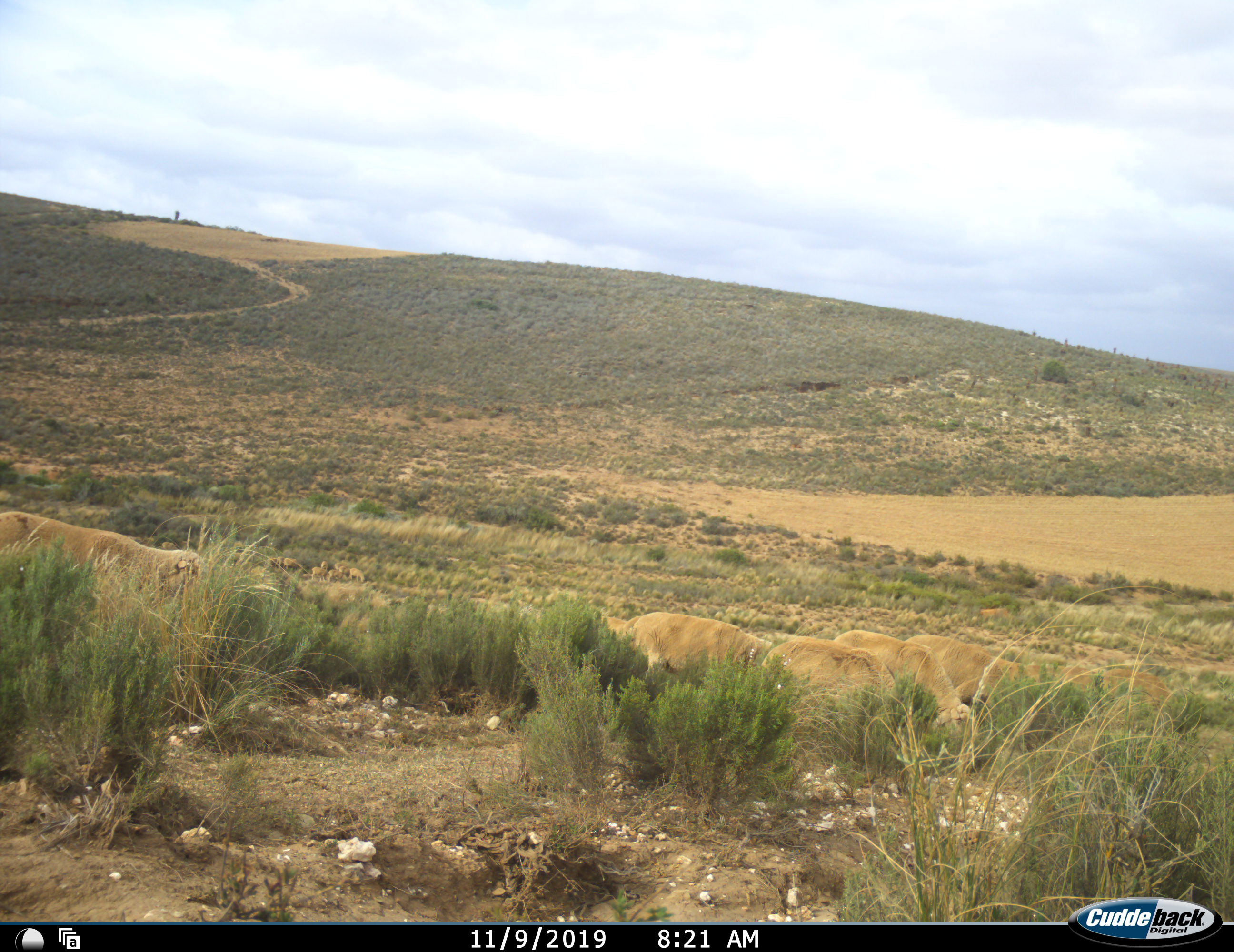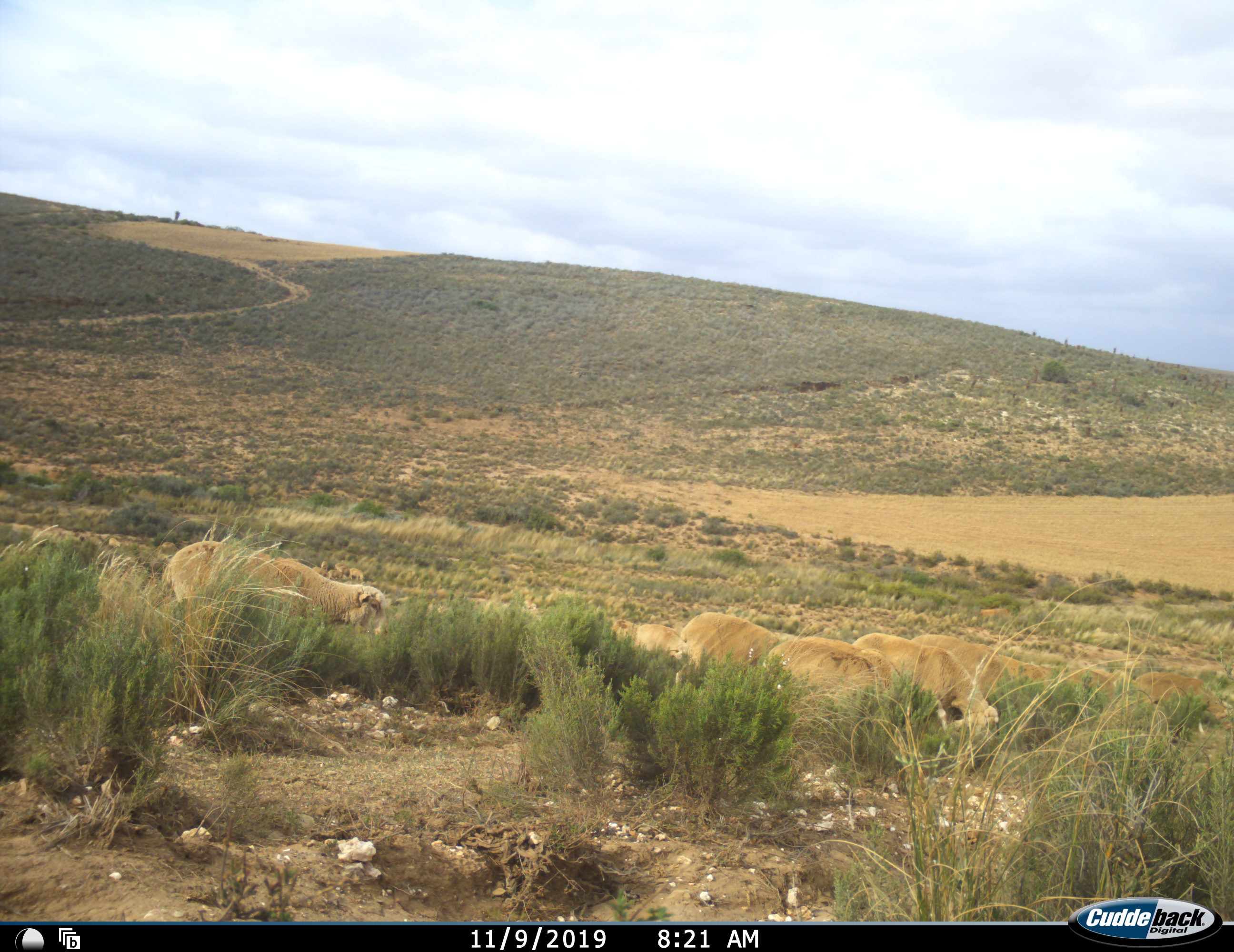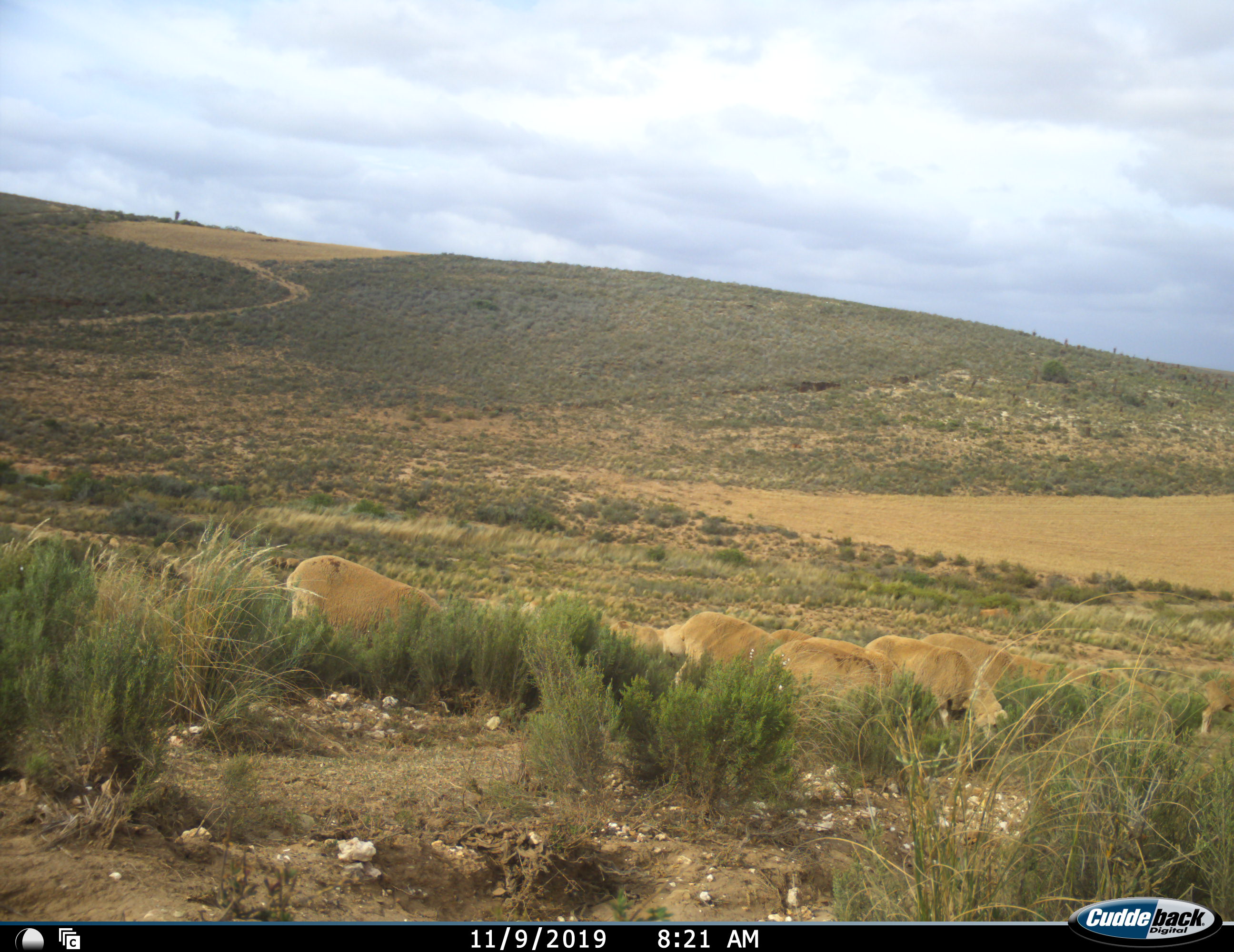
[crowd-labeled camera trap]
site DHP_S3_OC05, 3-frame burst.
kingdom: Animalia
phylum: Chordata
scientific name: Vertebrata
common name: domestic animal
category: domesticanimal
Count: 10.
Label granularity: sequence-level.